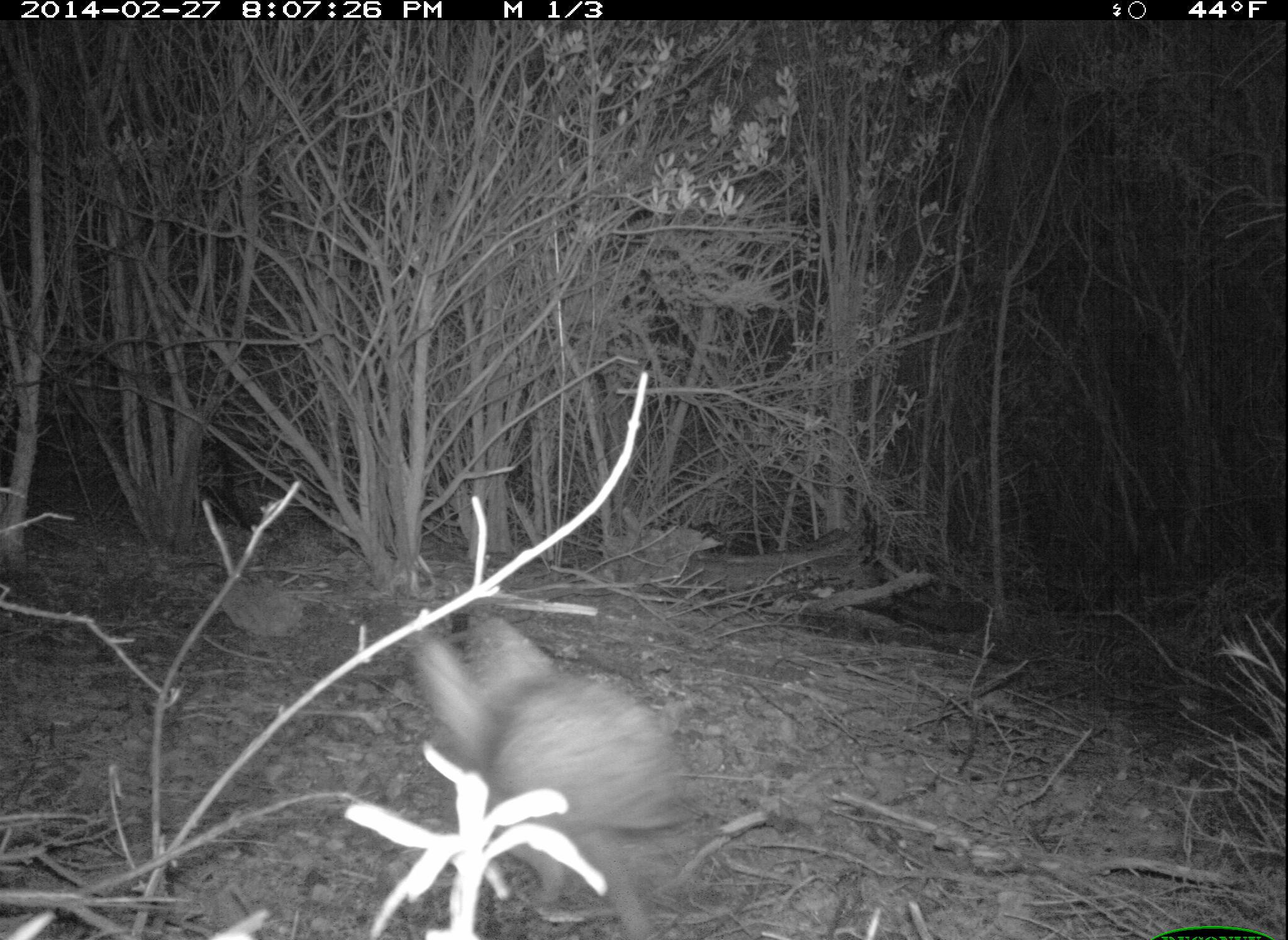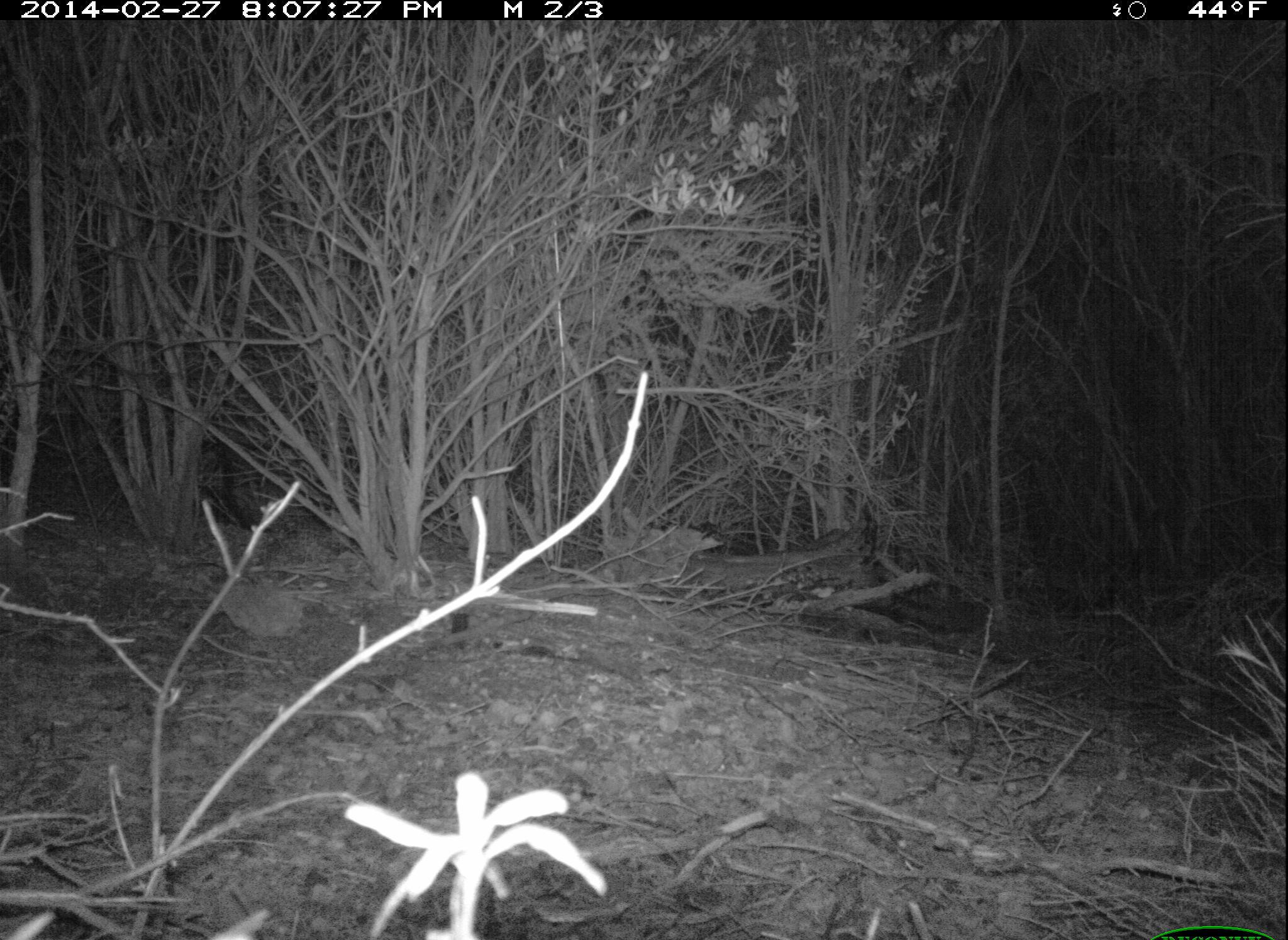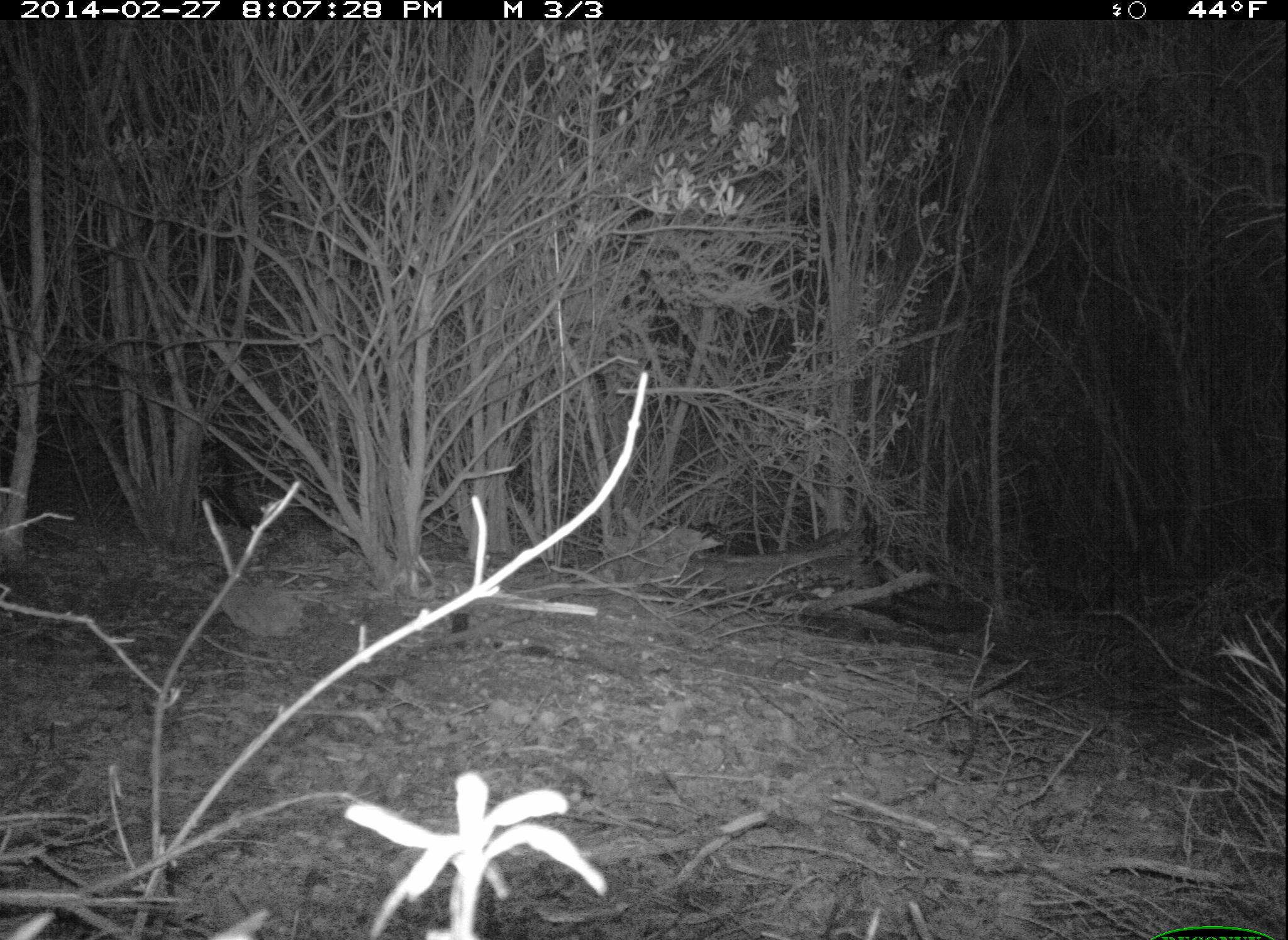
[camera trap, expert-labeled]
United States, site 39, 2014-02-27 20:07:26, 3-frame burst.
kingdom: Animalia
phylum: Chordata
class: Mammalia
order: Rodentia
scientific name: Rodentia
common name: rodent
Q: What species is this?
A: Rodent (Rodentia).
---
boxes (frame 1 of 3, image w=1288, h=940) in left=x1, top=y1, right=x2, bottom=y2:
rodent: left=410, top=610, right=681, bottom=940